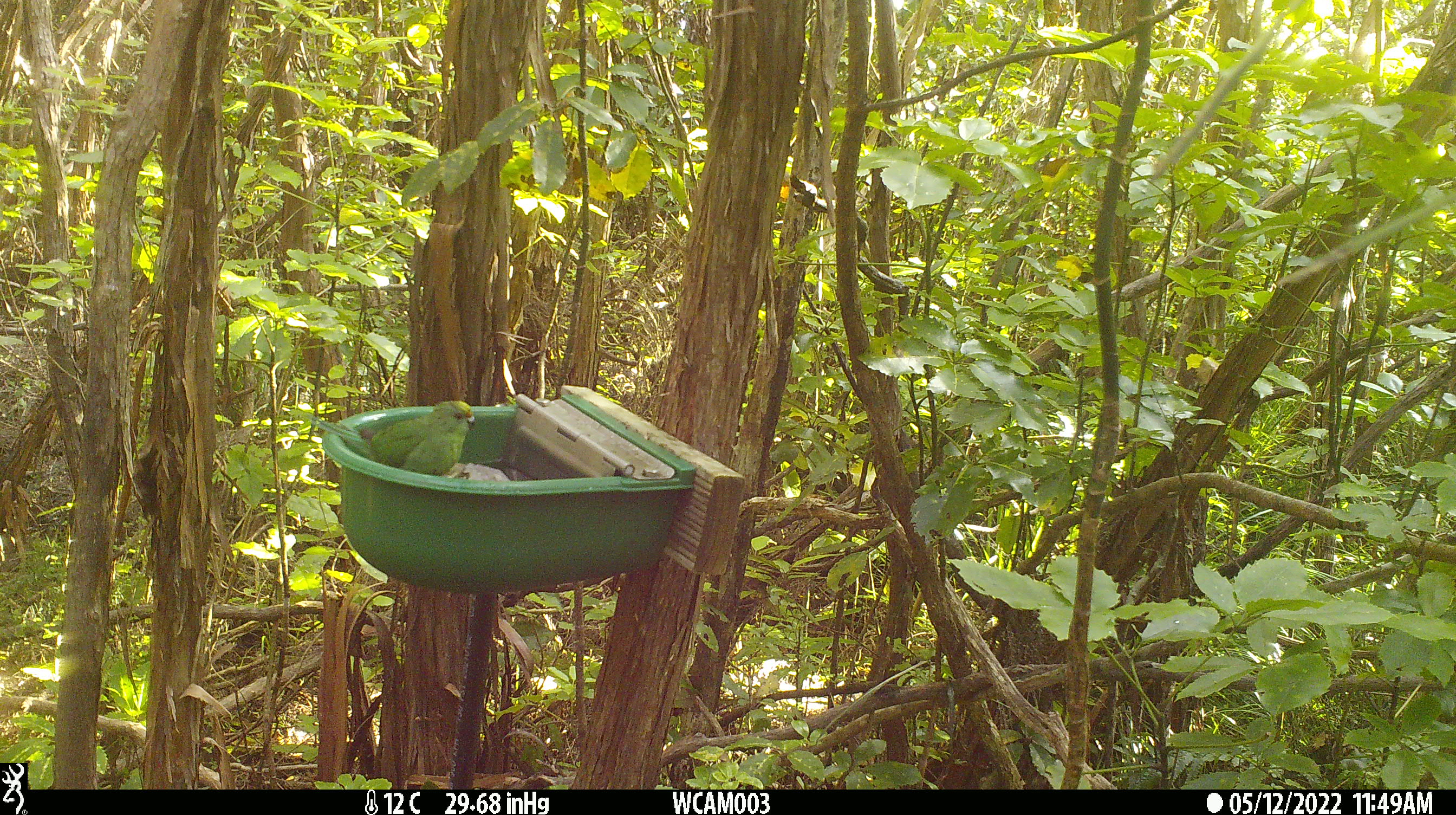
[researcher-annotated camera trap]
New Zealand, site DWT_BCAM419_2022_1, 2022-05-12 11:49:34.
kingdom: Animalia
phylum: Chordata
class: Aves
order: Psittaciformes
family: Psittaculidae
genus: Cyanoramphus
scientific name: Cyanoramphus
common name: parakeet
Parakeet (Cyanoramphus).